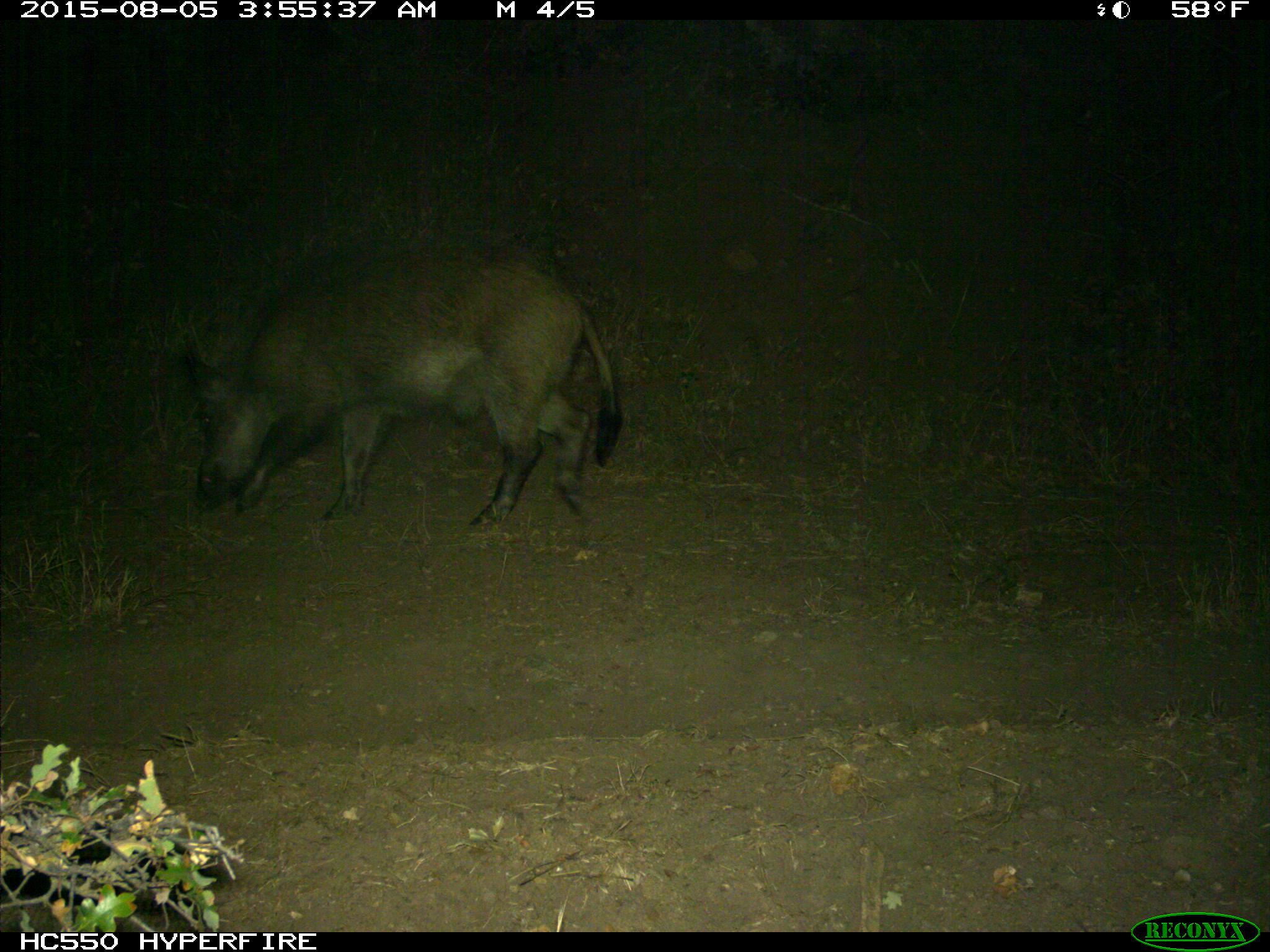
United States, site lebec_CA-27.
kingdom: Animalia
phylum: Chordata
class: Mammalia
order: Artiodactyla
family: Suidae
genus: Sus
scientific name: Sus scrofa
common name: wild boar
Sus scrofa (wild boar).